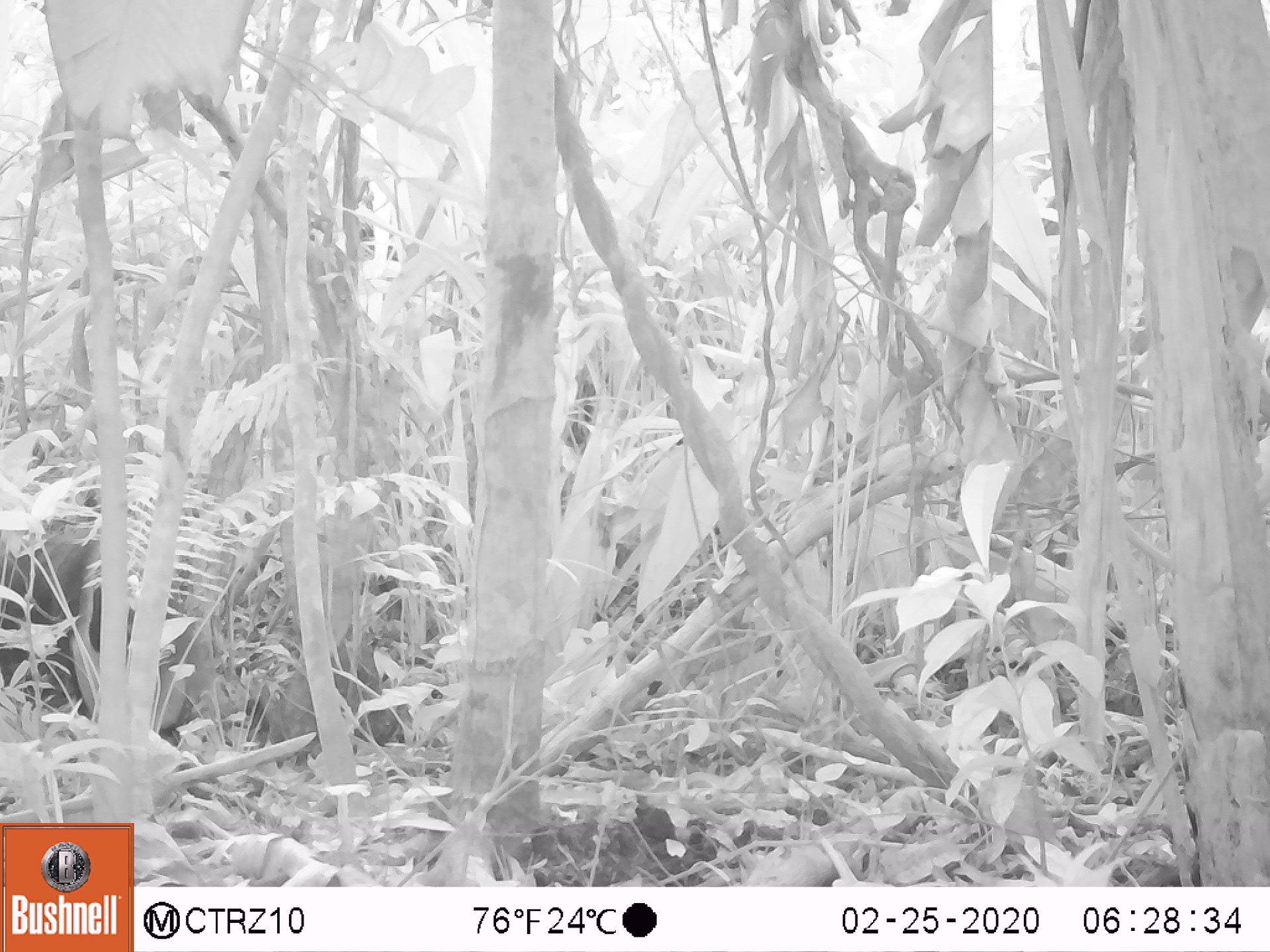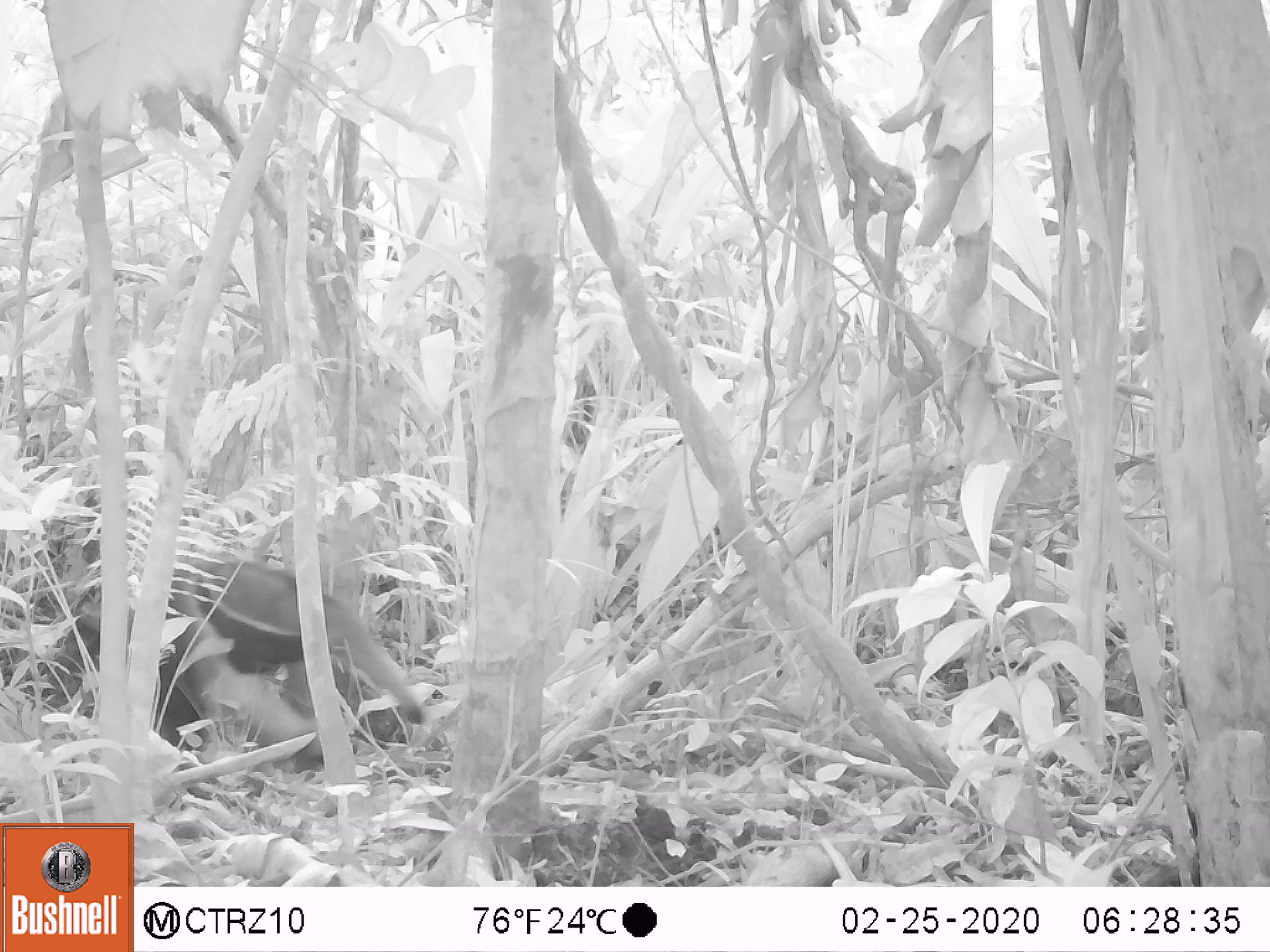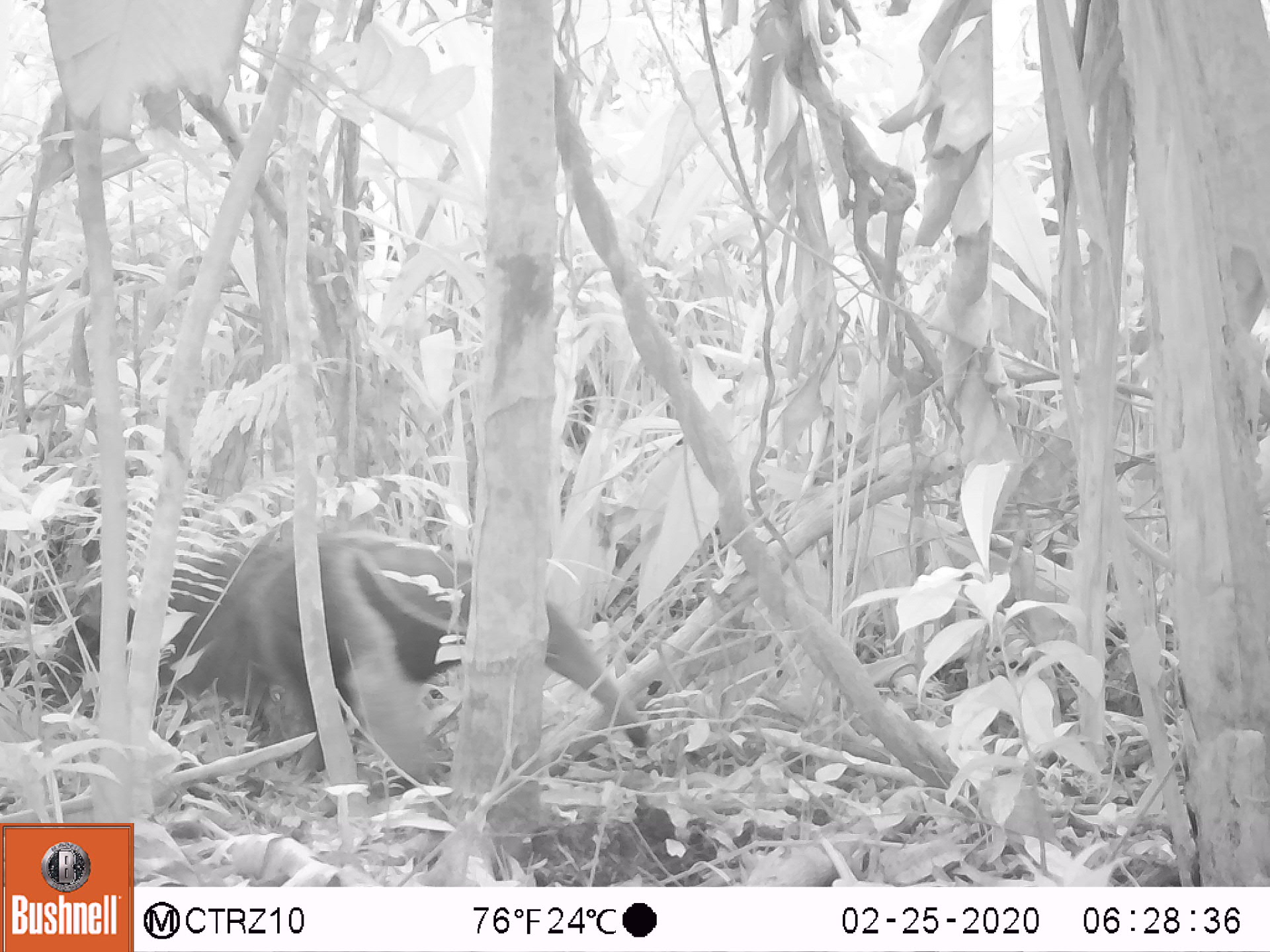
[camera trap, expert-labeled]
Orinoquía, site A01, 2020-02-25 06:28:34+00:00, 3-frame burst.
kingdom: Animalia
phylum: Chordata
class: Mammalia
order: Pilosa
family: Myrmecophagidae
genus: Myrmecophaga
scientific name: Myrmecophaga tridactyla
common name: giant anteater